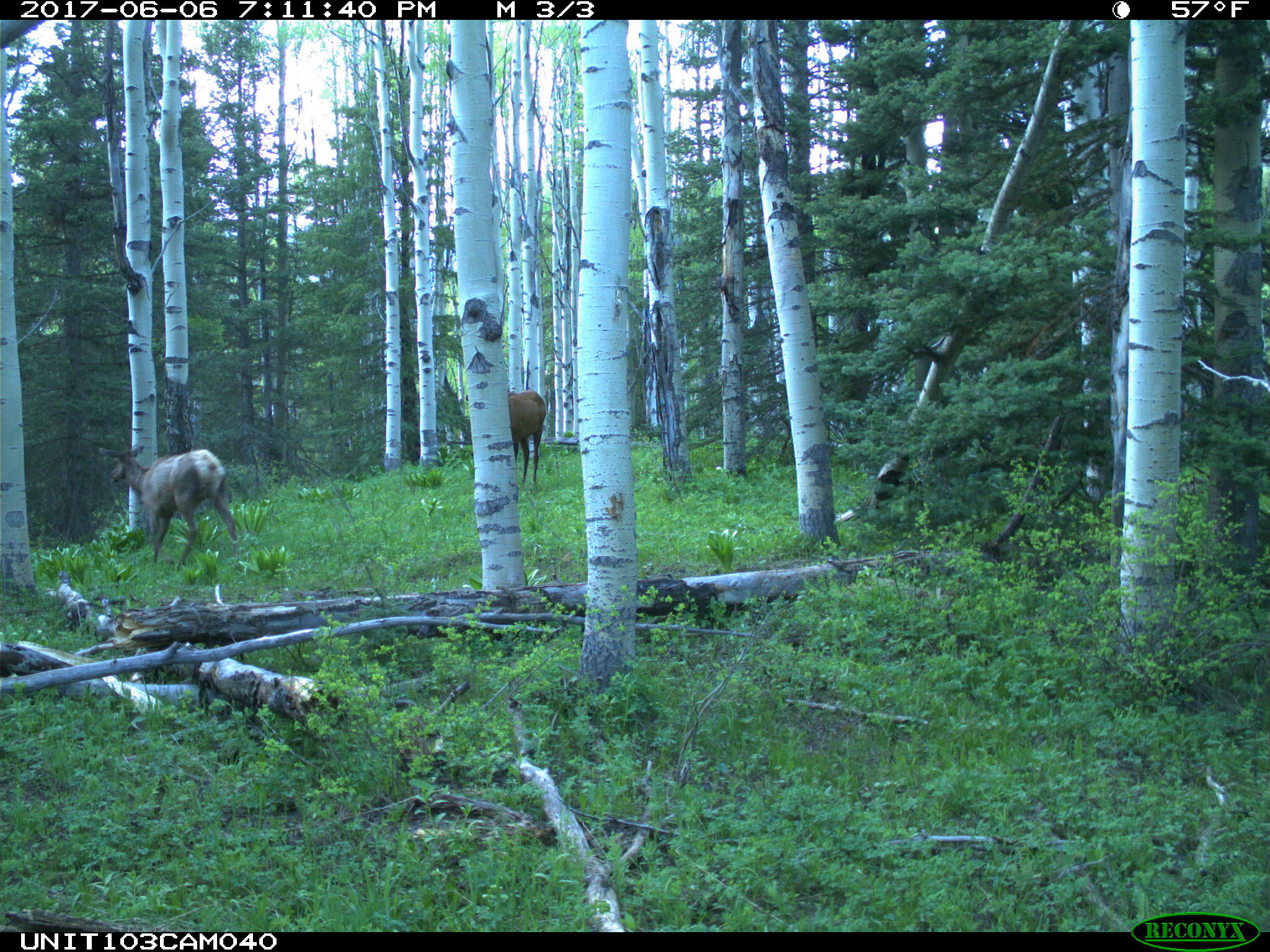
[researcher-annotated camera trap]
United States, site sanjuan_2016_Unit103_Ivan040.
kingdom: Animalia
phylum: Chordata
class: Mammalia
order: Artiodactyla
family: Cervidae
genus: Cervus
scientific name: Cervus elaphus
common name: red deer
Cervus elaphus (red deer).